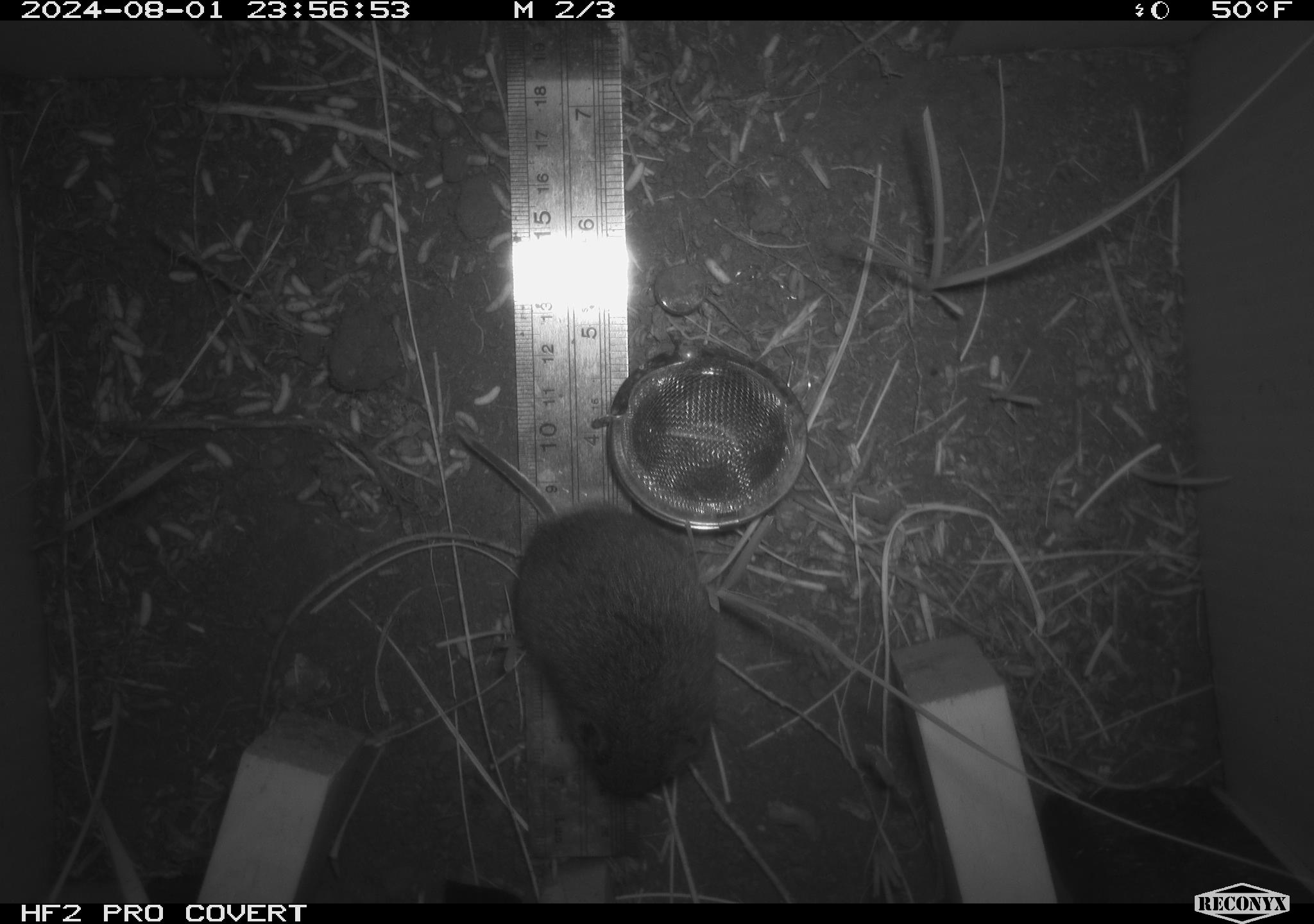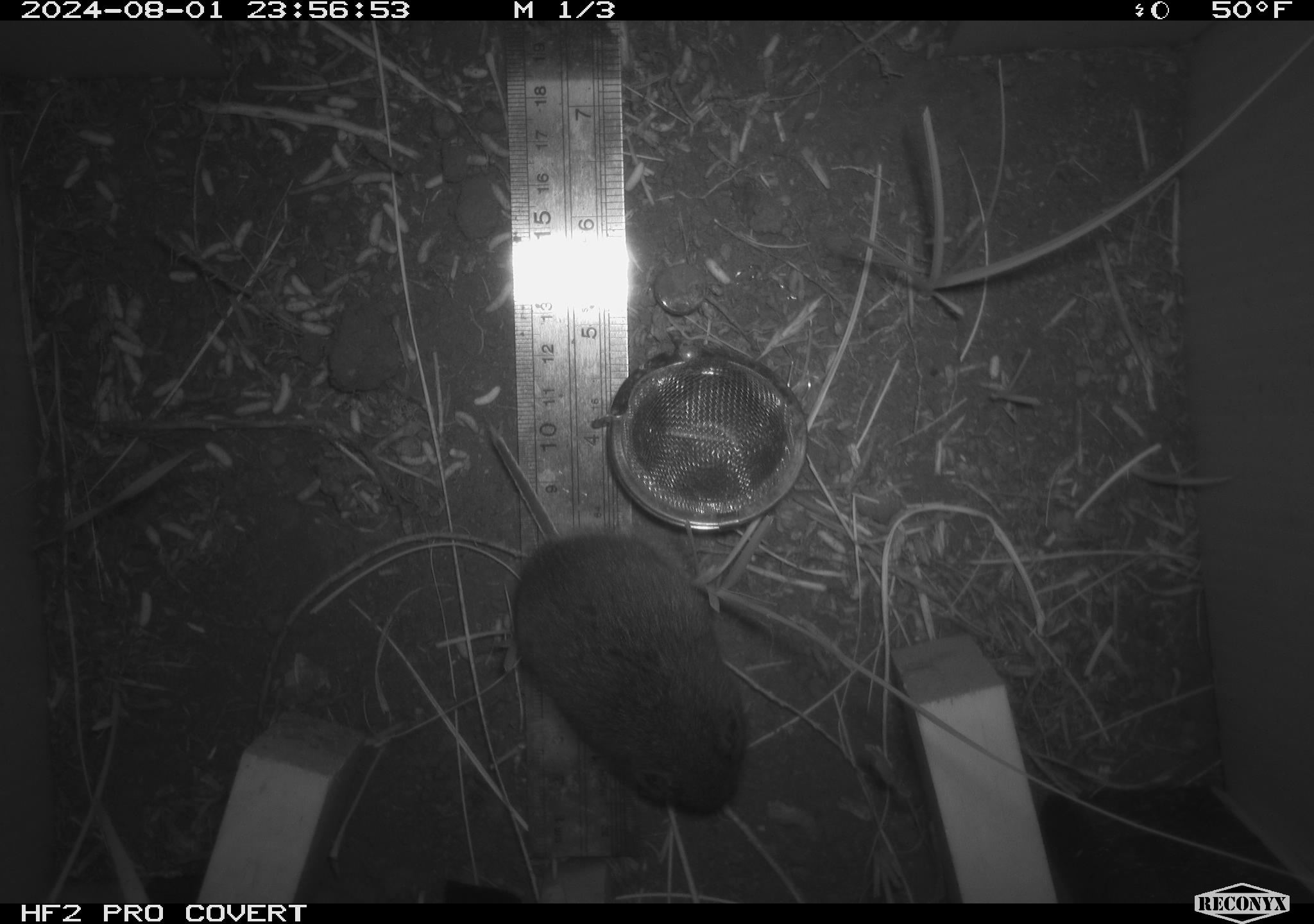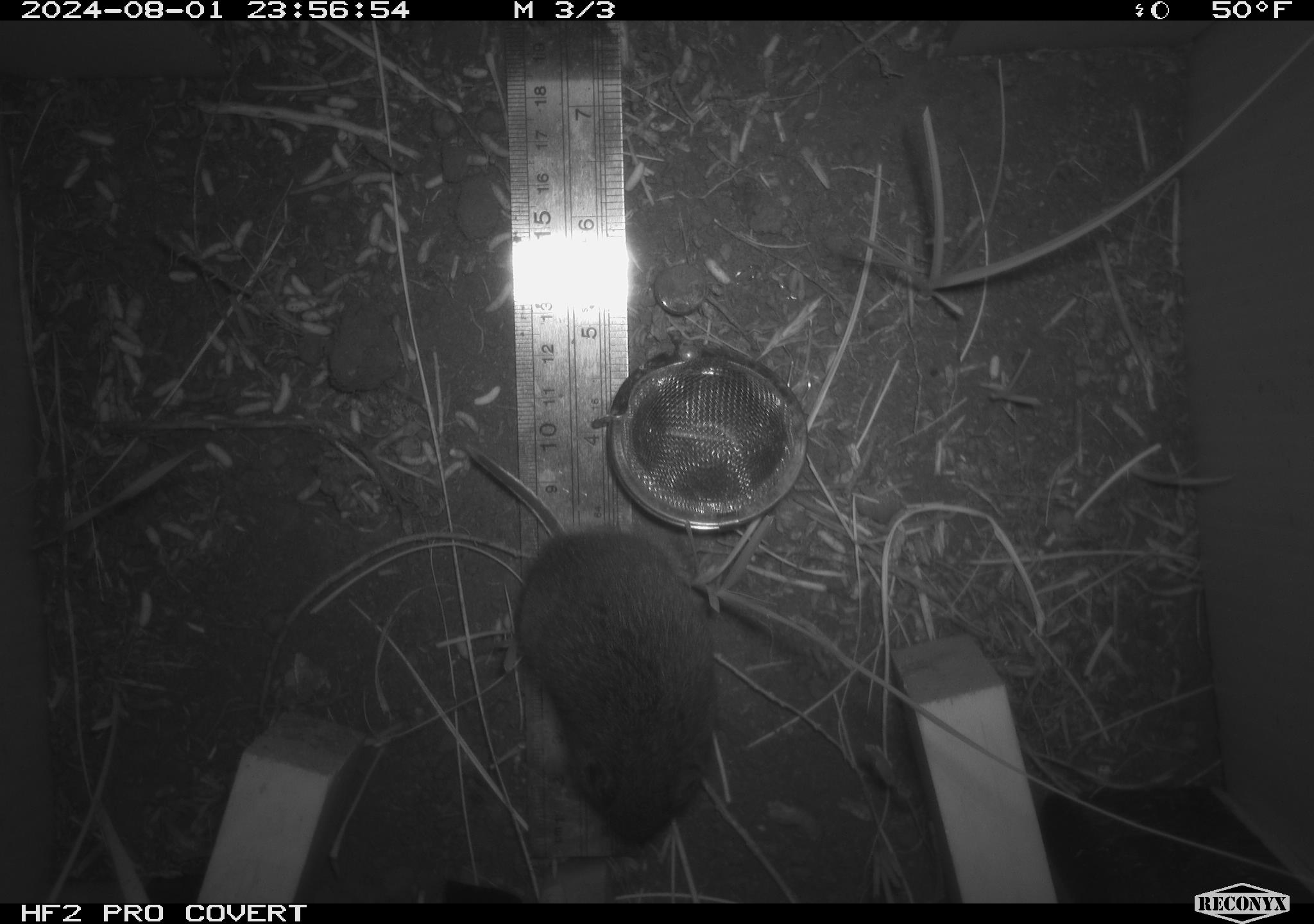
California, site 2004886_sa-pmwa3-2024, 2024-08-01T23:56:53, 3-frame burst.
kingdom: Animalia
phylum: Chordata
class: Mammalia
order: Rodentia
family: Cricetidae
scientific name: Arvicolinae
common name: voles, lemmings, and muskrats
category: arvicolinae subfamily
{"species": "arvicolinae subfamily (voles, lemmings, and muskrats) (Arvicolinae)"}